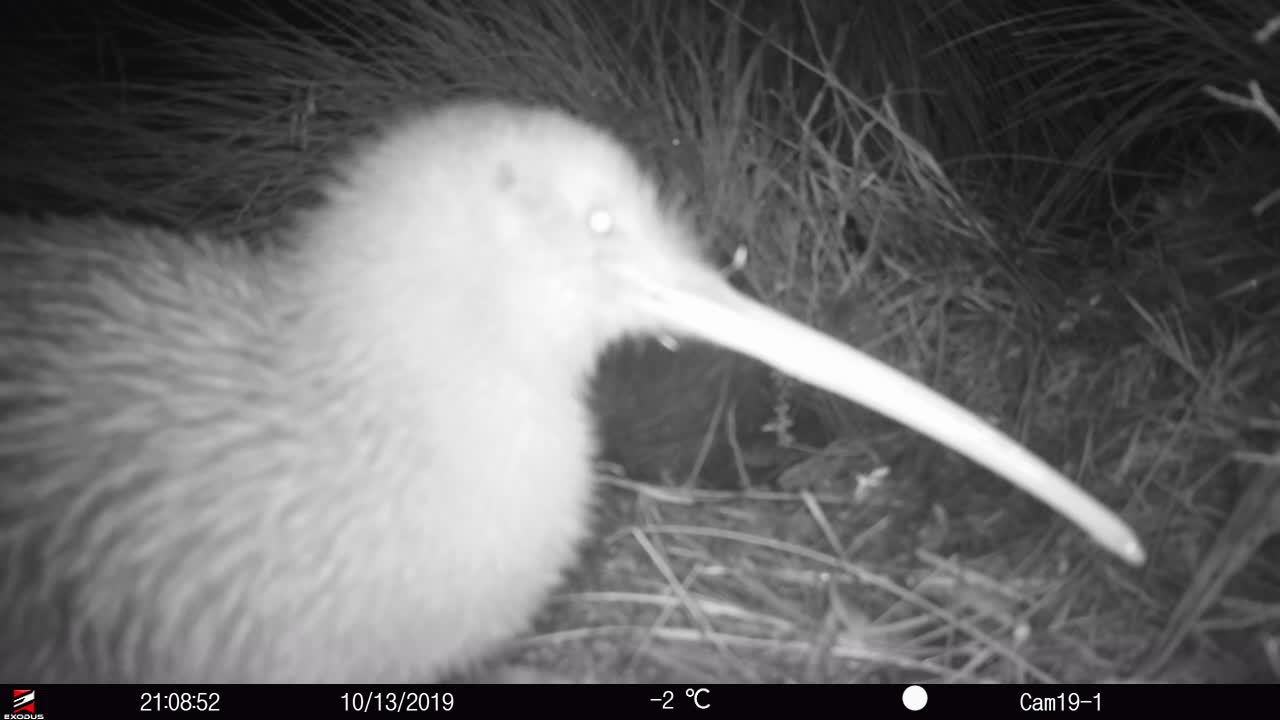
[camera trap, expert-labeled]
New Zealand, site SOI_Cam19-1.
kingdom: Animalia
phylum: Chordata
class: Aves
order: Apterygiformes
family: Apterygidae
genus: Apteryx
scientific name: Apteryx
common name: kiwi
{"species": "kiwi (Apteryx)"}